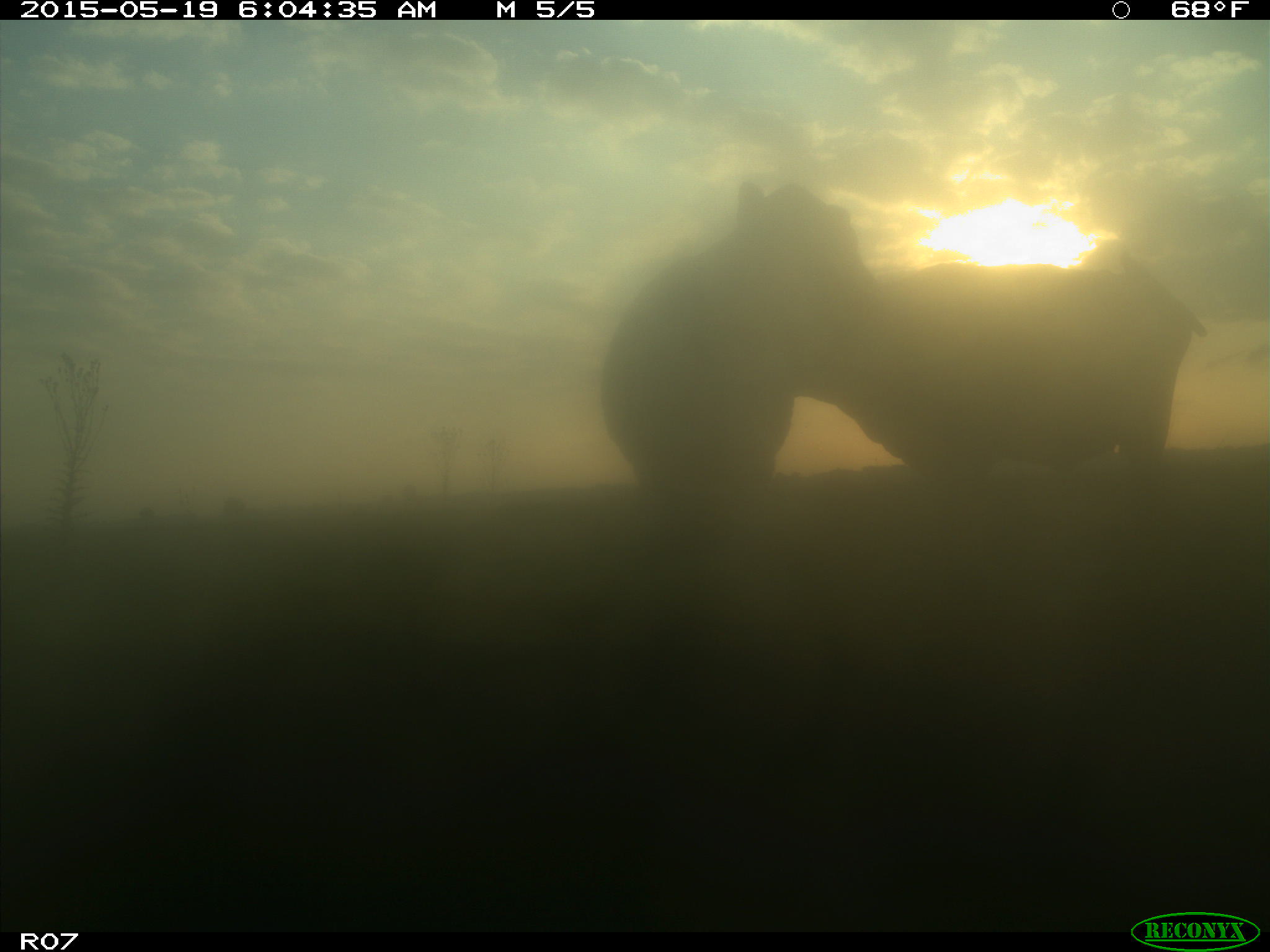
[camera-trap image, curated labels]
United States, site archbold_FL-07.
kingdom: Animalia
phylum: Chordata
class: Mammalia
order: Artiodactyla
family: Bovidae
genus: Bos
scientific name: Bos taurus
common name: domestic cow